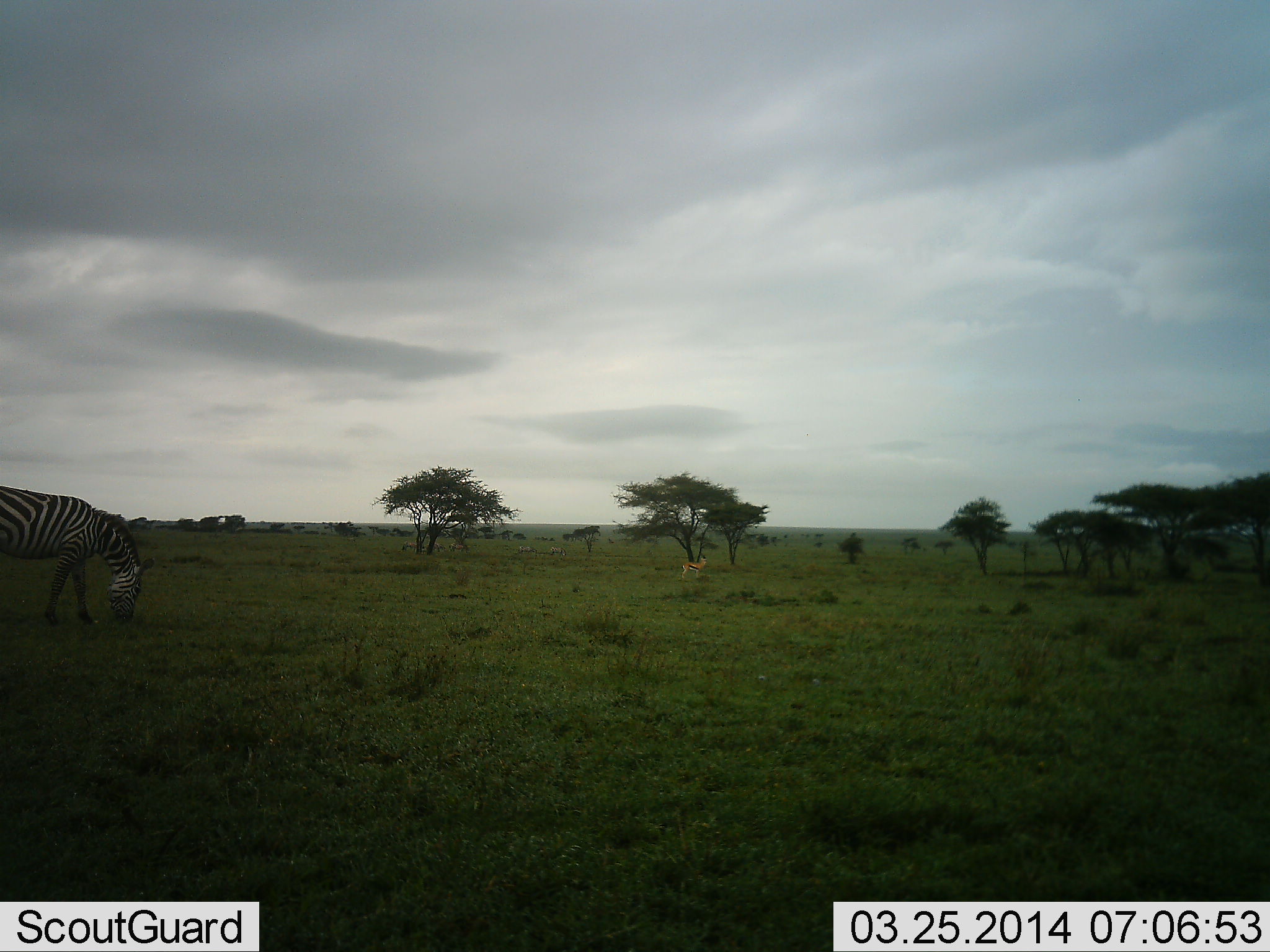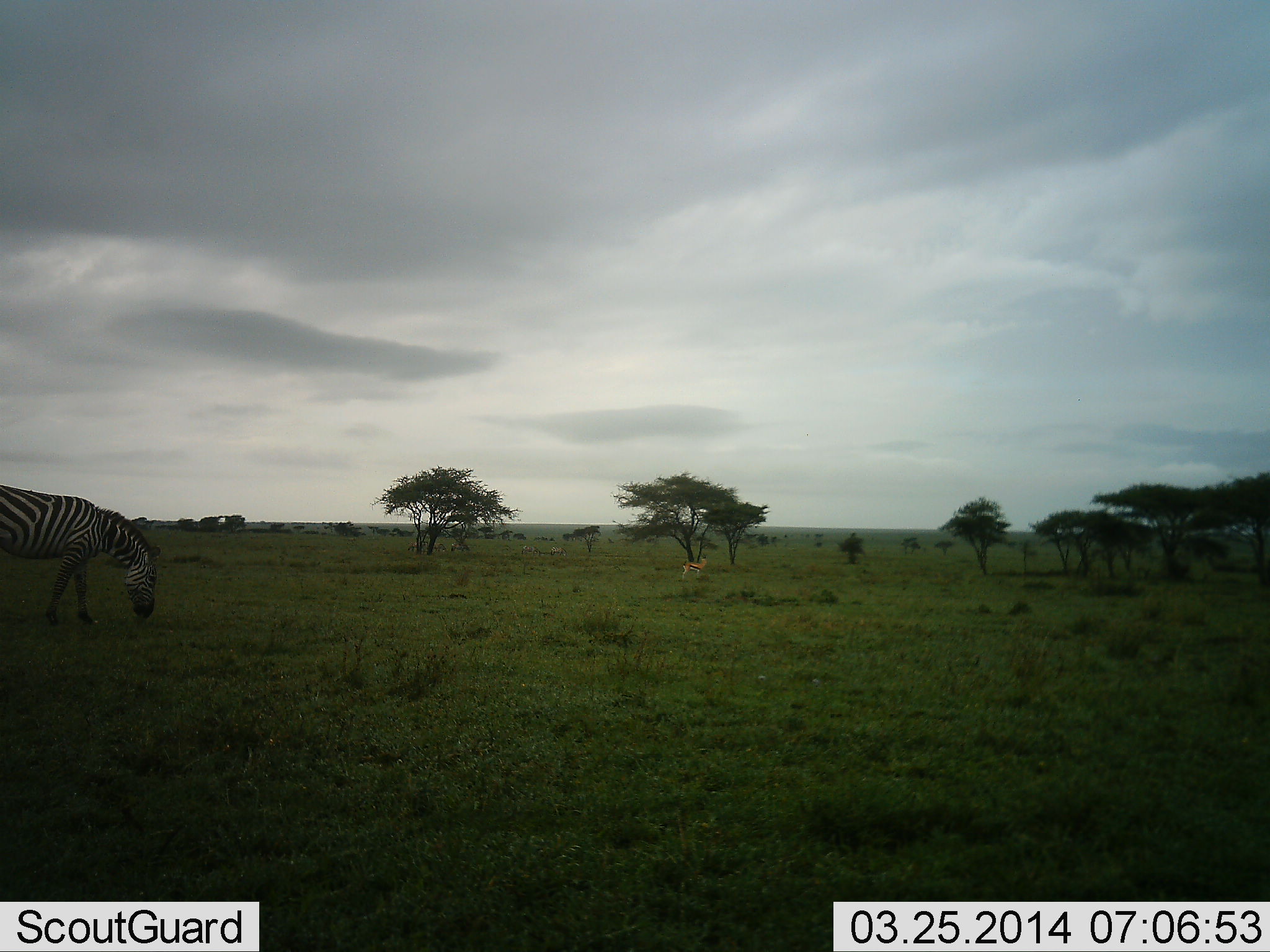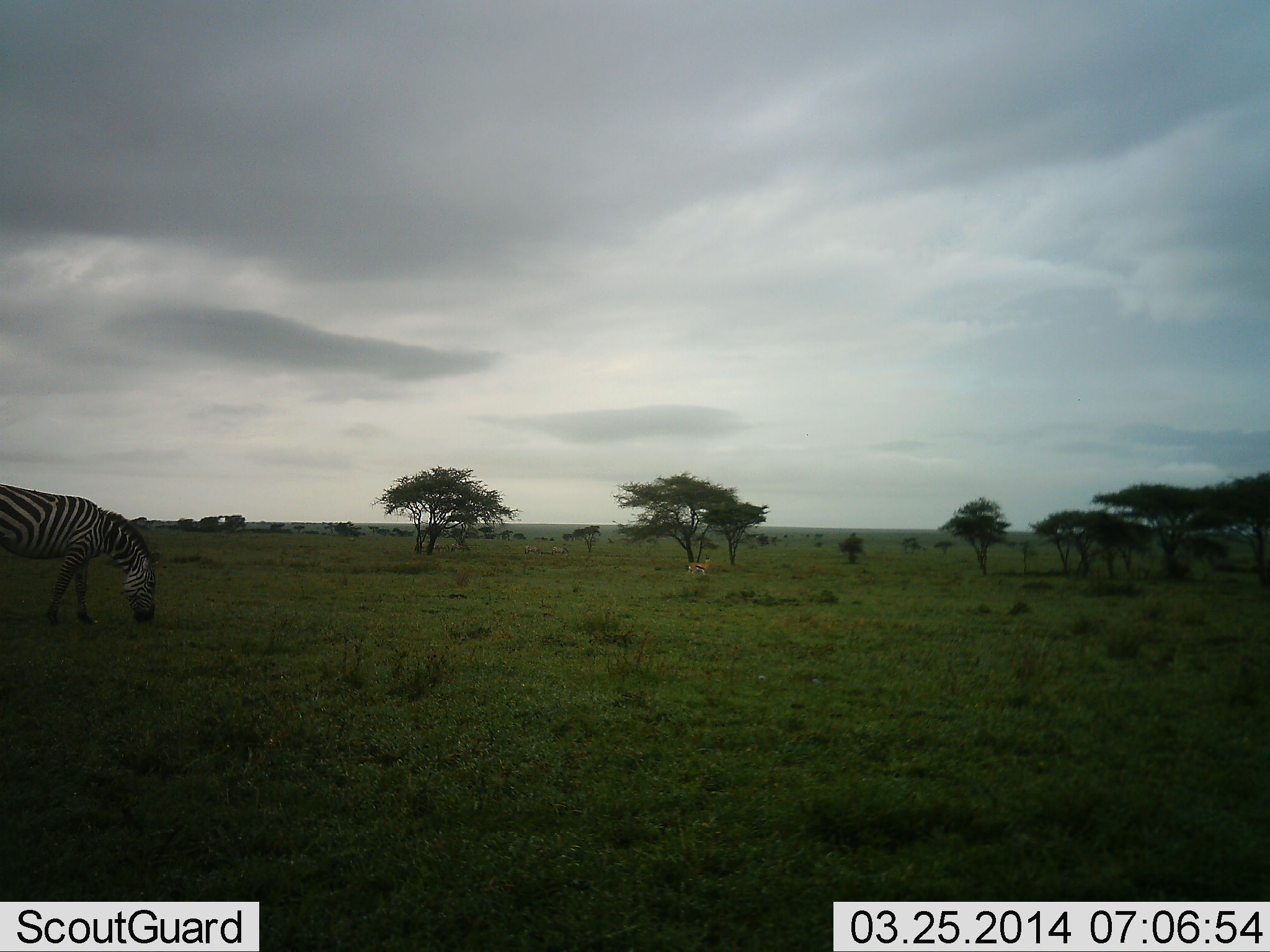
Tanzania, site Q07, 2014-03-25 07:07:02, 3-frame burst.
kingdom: Animalia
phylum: Chordata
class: Mammalia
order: Artiodactyla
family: Bovidae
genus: Eudorcas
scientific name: Eudorcas thomsonii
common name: thomson's gazelle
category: gazellethomsons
Gazellethomsons (thomson's gazelle) (Eudorcas thomsonii), count 1. Behavior (volunteer vote fractions): standing 50%, resting 0%, moving 50%, interacting 0%. Young present (vote fraction): 0%. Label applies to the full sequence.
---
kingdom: Animalia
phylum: Chordata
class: Mammalia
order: Perissodactyla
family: Equidae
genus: Equus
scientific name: Equus quagga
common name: plains zebra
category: zebra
Zebra (plains zebra) (Equus quagga), count 1. Behavior (volunteer vote fractions): standing 20%, resting 0%, moving 10%, interacting 0%. Young present (vote fraction): 0%. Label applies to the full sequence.